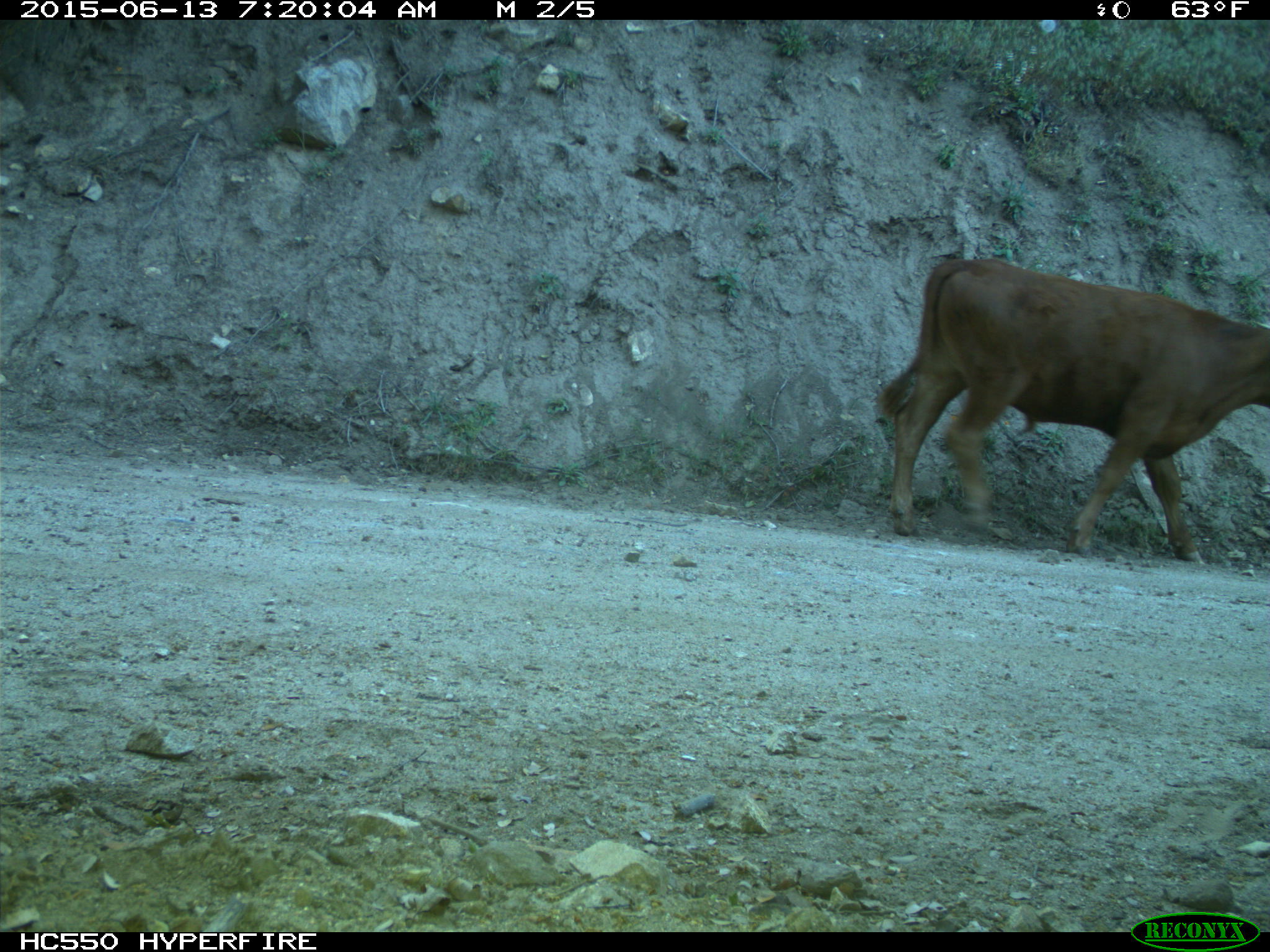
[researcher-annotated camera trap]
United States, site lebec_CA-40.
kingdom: Animalia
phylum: Chordata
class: Mammalia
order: Artiodactyla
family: Bovidae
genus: Bos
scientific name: Bos taurus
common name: domestic cow